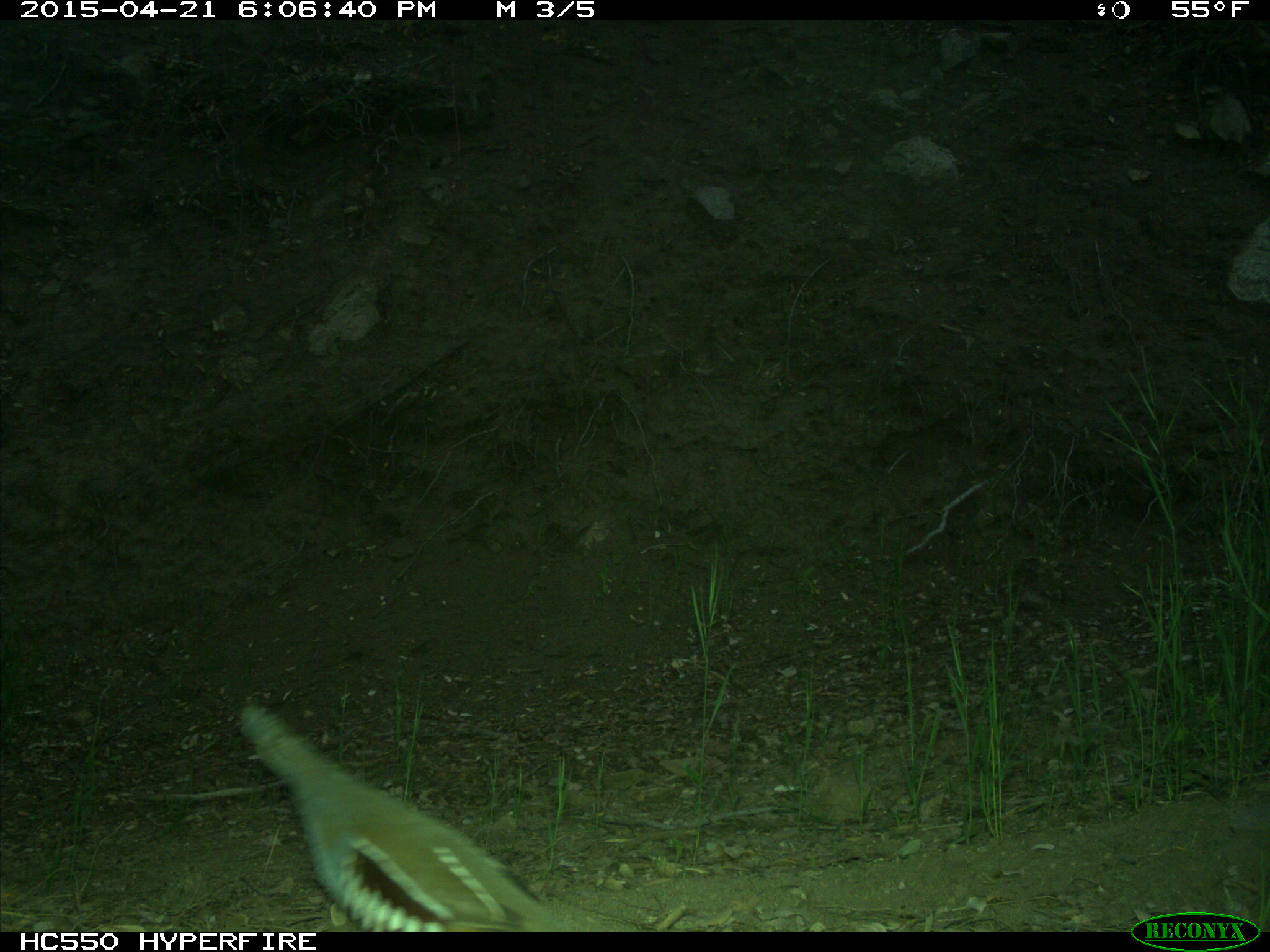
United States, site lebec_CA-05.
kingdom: Animalia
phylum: Chordata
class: Aves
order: Galliformes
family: Odontophoridae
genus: Callipepla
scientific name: Callipepla californica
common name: california quail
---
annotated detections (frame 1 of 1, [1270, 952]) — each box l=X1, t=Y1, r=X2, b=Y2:
animal: l=236, t=703, r=557, b=933